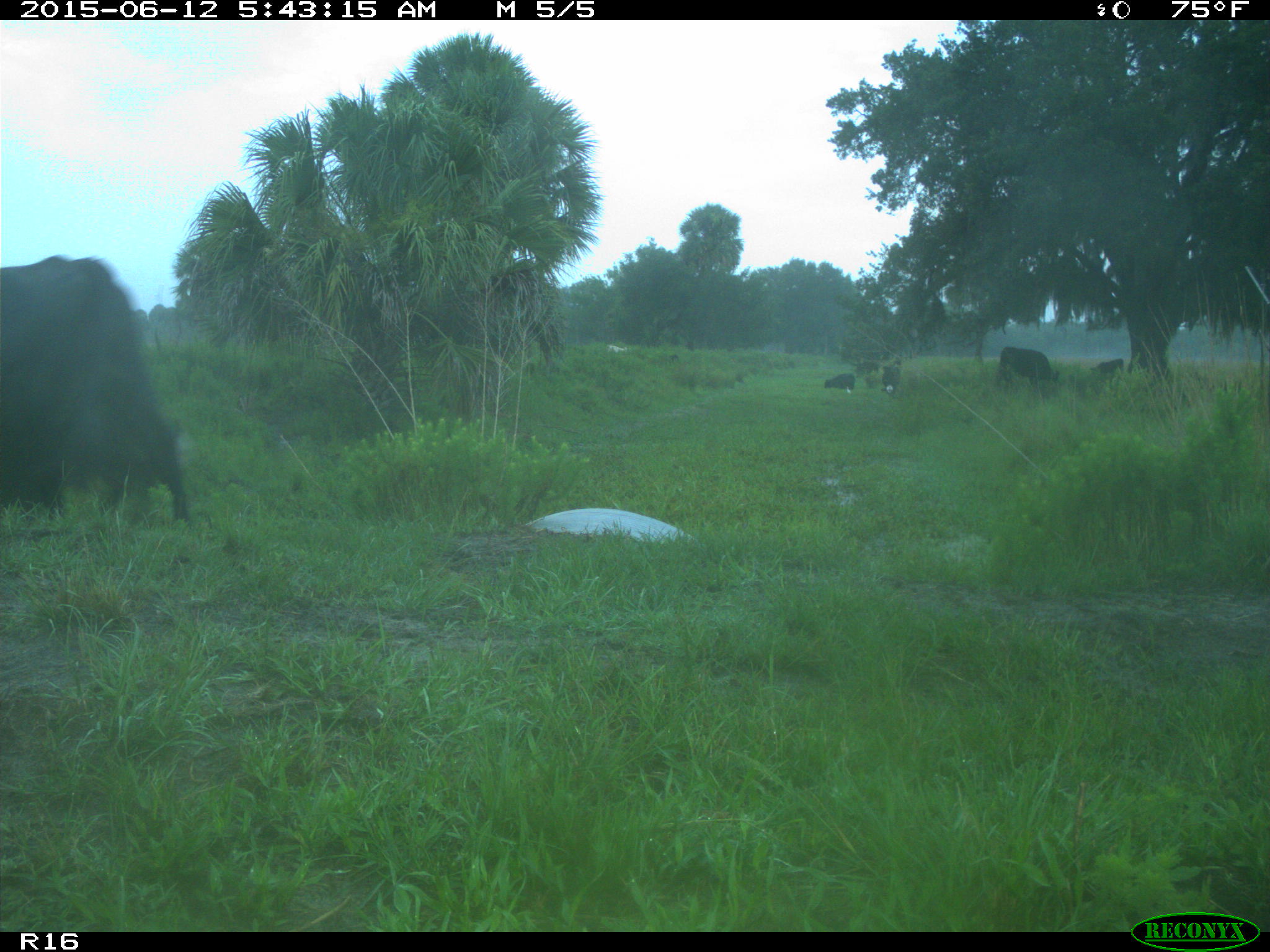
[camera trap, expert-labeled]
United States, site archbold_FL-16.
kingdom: Animalia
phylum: Chordata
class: Mammalia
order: Artiodactyla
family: Bovidae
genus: Bos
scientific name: Bos taurus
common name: domestic cow